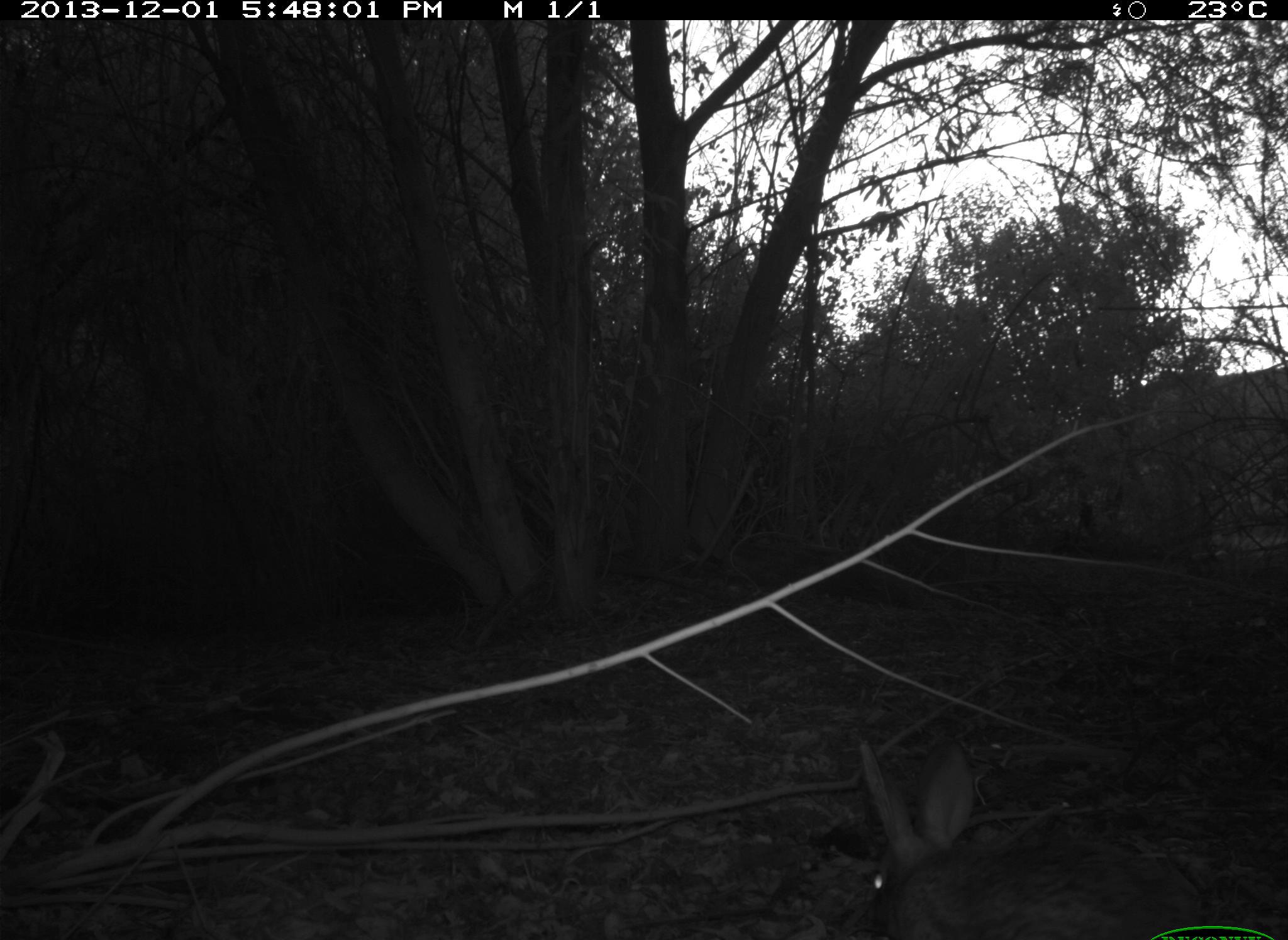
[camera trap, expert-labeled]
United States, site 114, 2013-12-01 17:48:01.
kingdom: Animalia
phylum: Chordata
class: Mammalia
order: Lagomorpha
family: Leporidae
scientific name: Leporidae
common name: rabbits and hares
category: rabbit